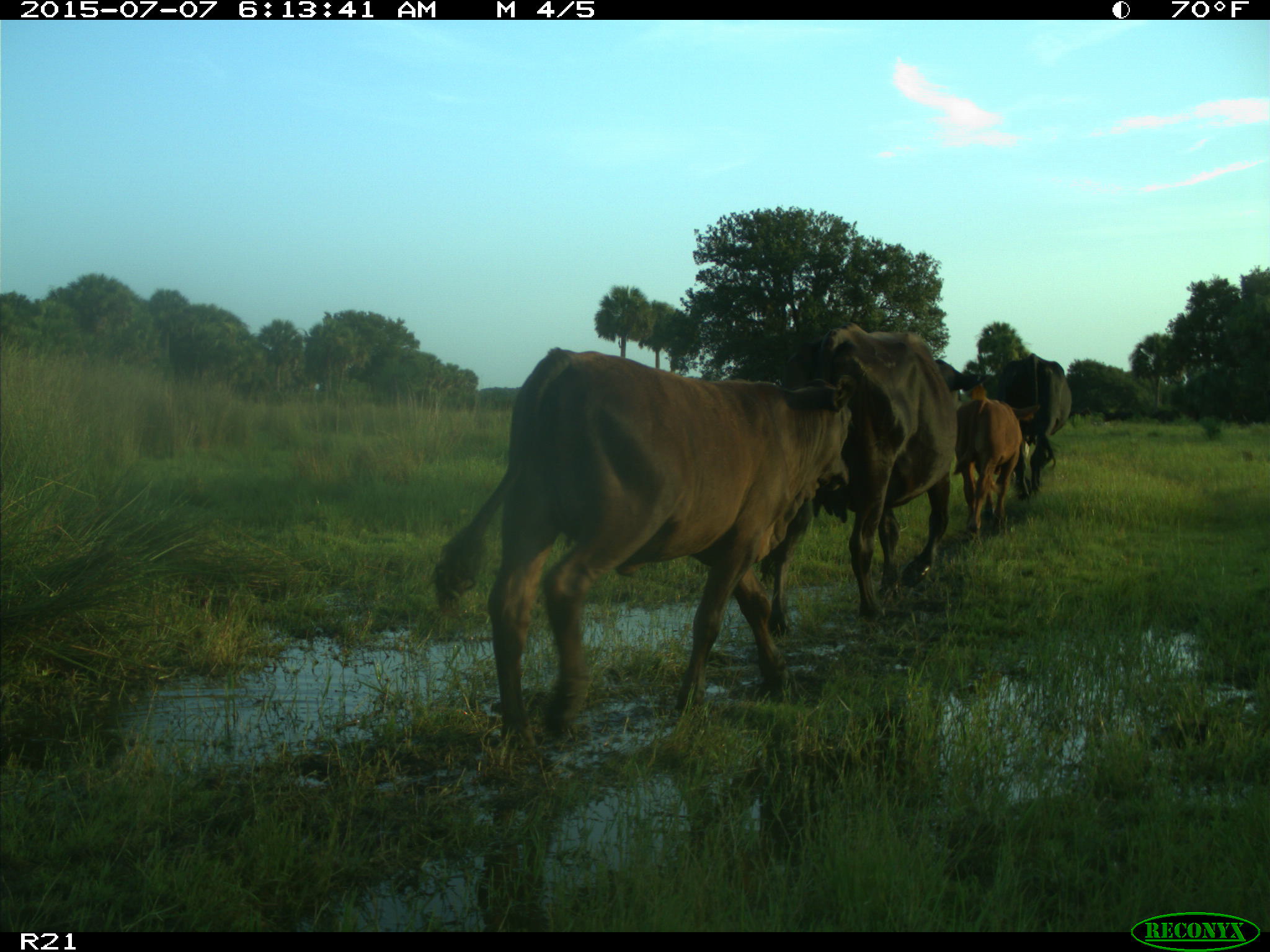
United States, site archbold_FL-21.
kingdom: Animalia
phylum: Chordata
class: Mammalia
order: Artiodactyla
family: Bovidae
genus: Bos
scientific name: Bos taurus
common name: domestic cow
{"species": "Bos taurus (domestic cow)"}